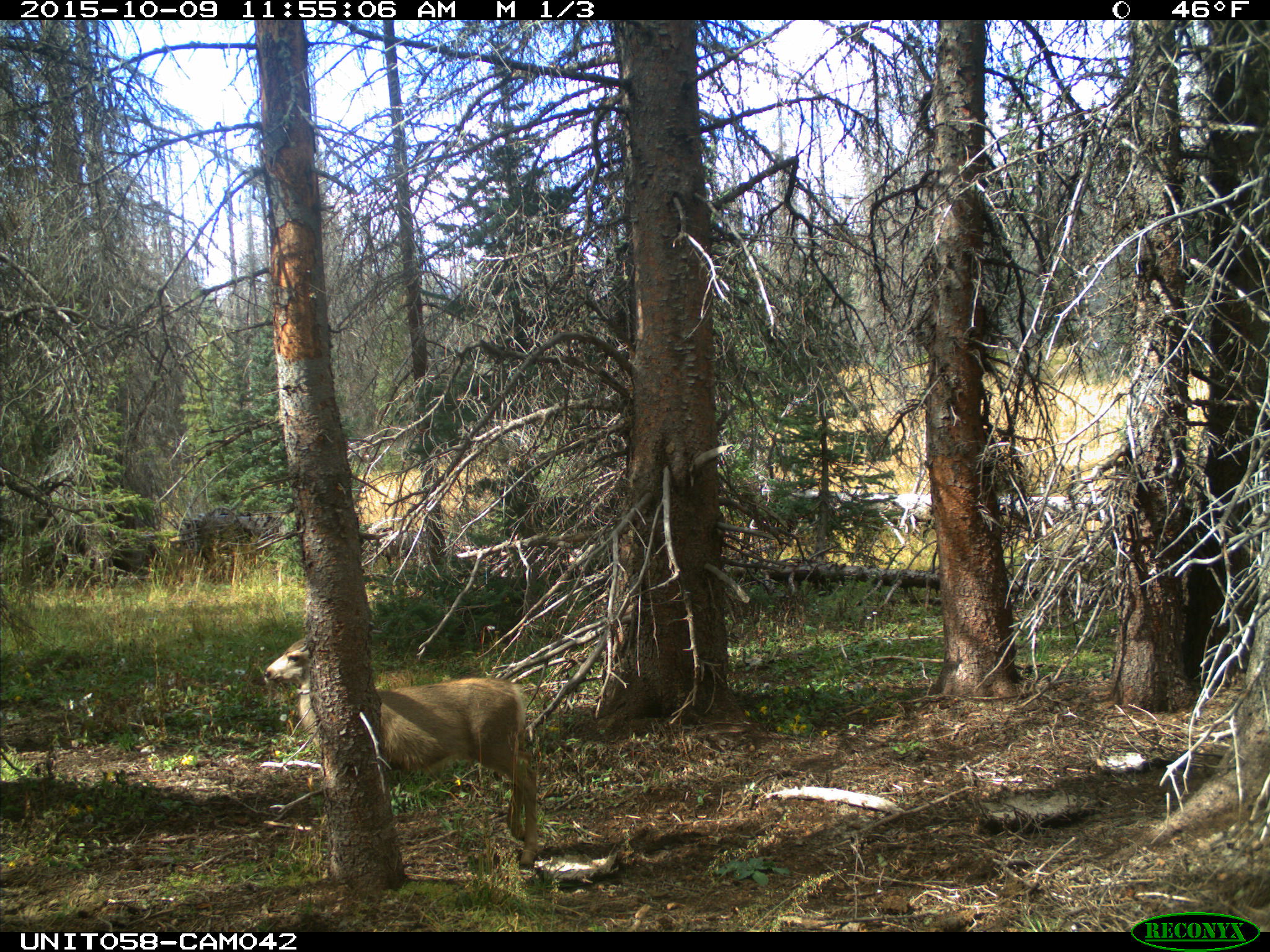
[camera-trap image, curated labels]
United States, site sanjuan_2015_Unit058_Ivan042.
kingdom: Animalia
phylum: Chordata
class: Mammalia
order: Artiodactyla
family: Cervidae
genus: Odocoileus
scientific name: Odocoileus hemionus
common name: mule deer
Odocoileus hemionus (mule deer).